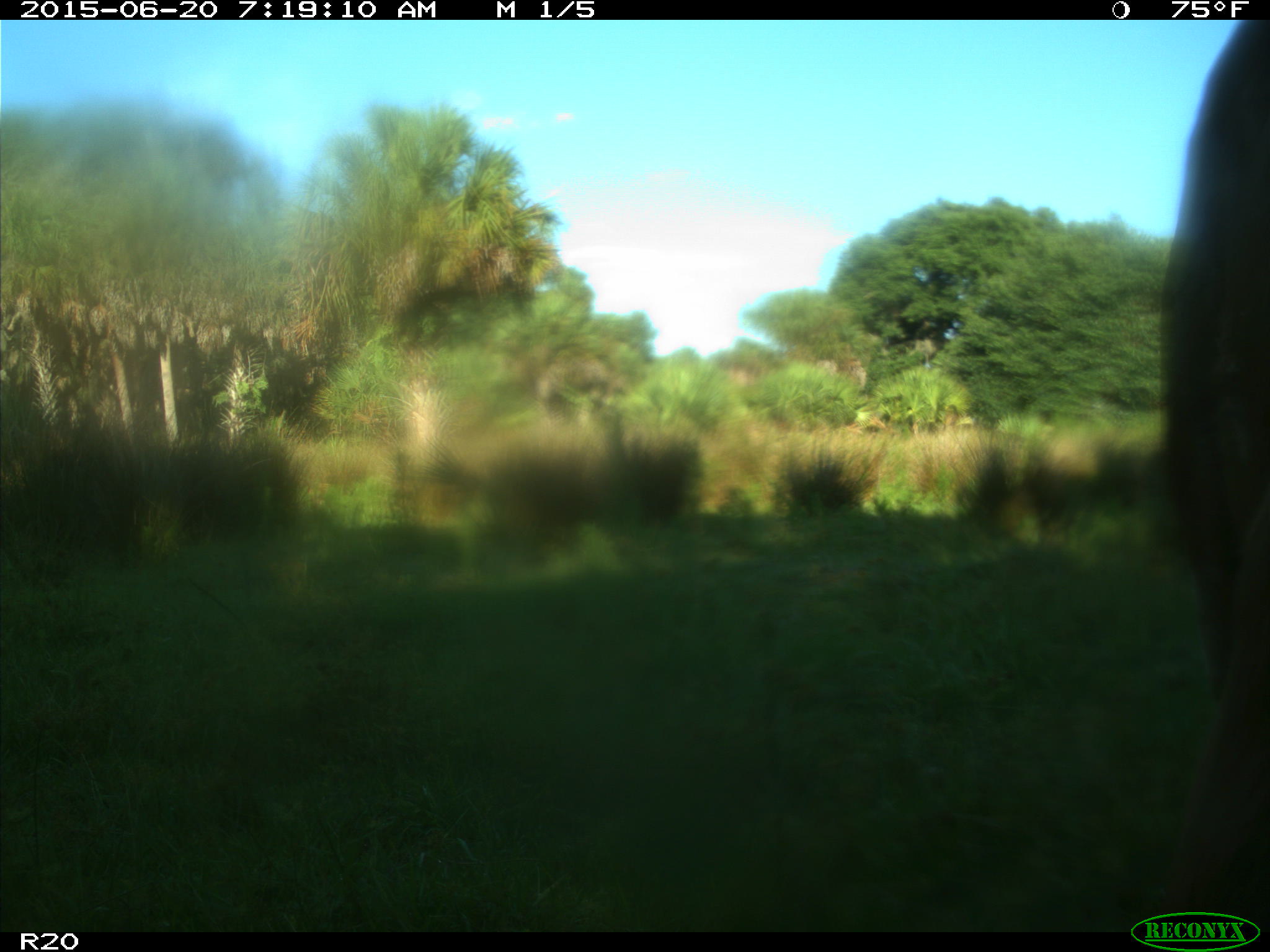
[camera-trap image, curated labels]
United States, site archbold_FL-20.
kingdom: Animalia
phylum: Chordata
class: Mammalia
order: Artiodactyla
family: Bovidae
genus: Bos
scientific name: Bos taurus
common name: domestic cow